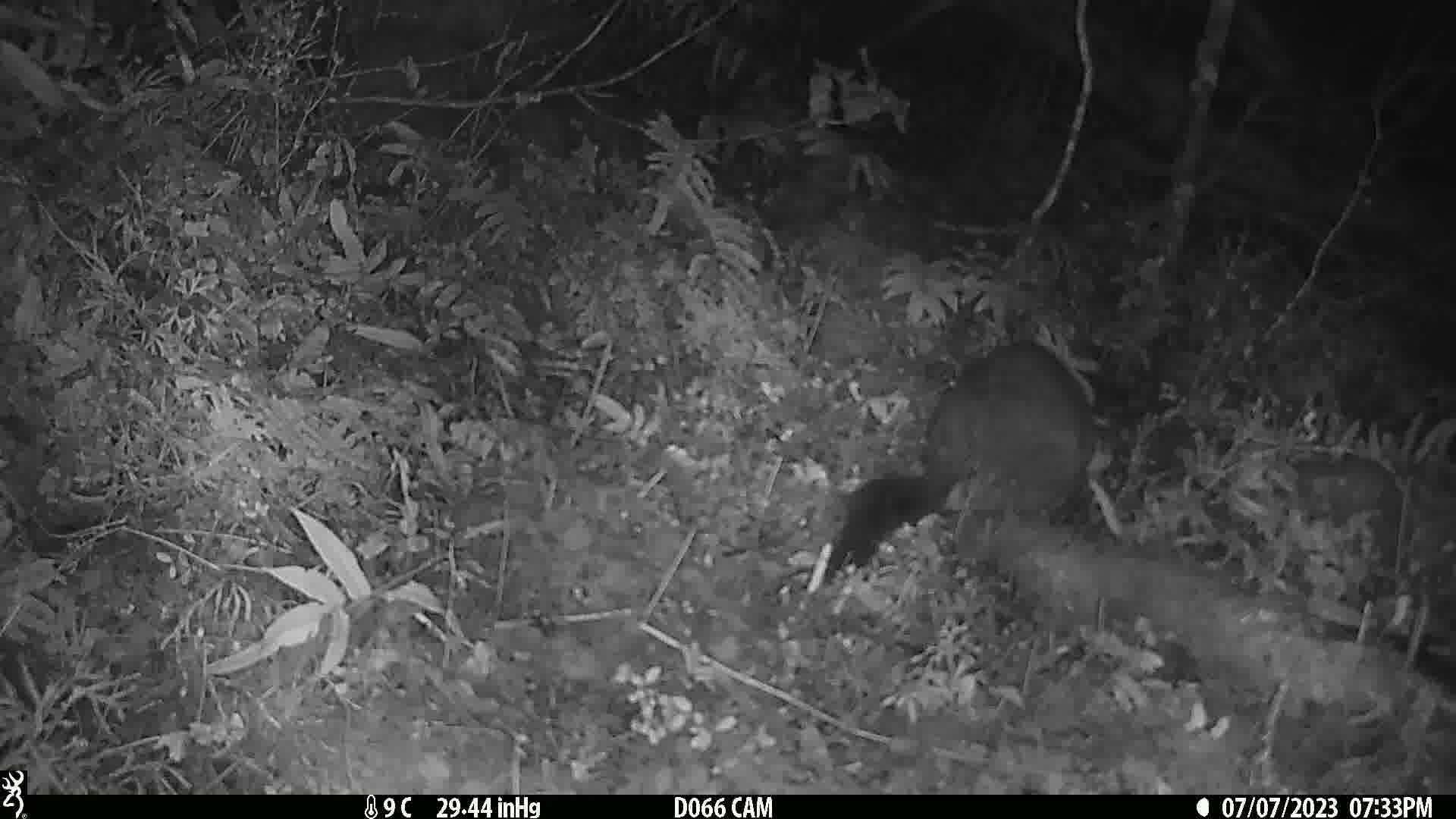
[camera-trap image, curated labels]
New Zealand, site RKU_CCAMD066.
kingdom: Animalia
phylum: Chordata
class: Mammalia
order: Diprotodontia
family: Phalangeridae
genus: Trichosurus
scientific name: Trichosurus vulpecula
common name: common brushtail possum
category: possum